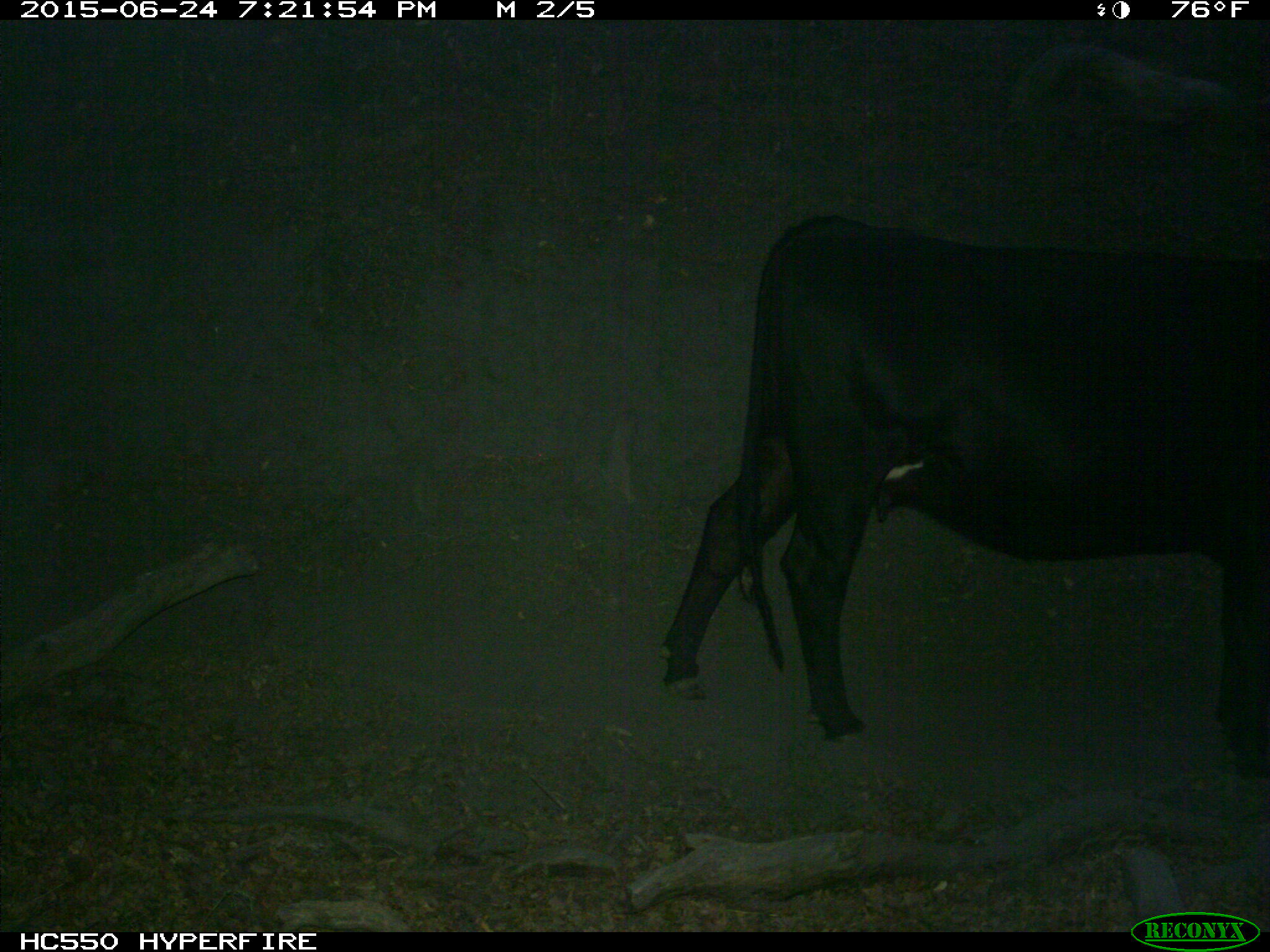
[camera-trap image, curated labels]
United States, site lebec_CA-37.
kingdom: Animalia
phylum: Chordata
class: Mammalia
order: Artiodactyla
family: Bovidae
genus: Bos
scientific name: Bos taurus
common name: domestic cow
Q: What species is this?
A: Bos taurus (domestic cow).